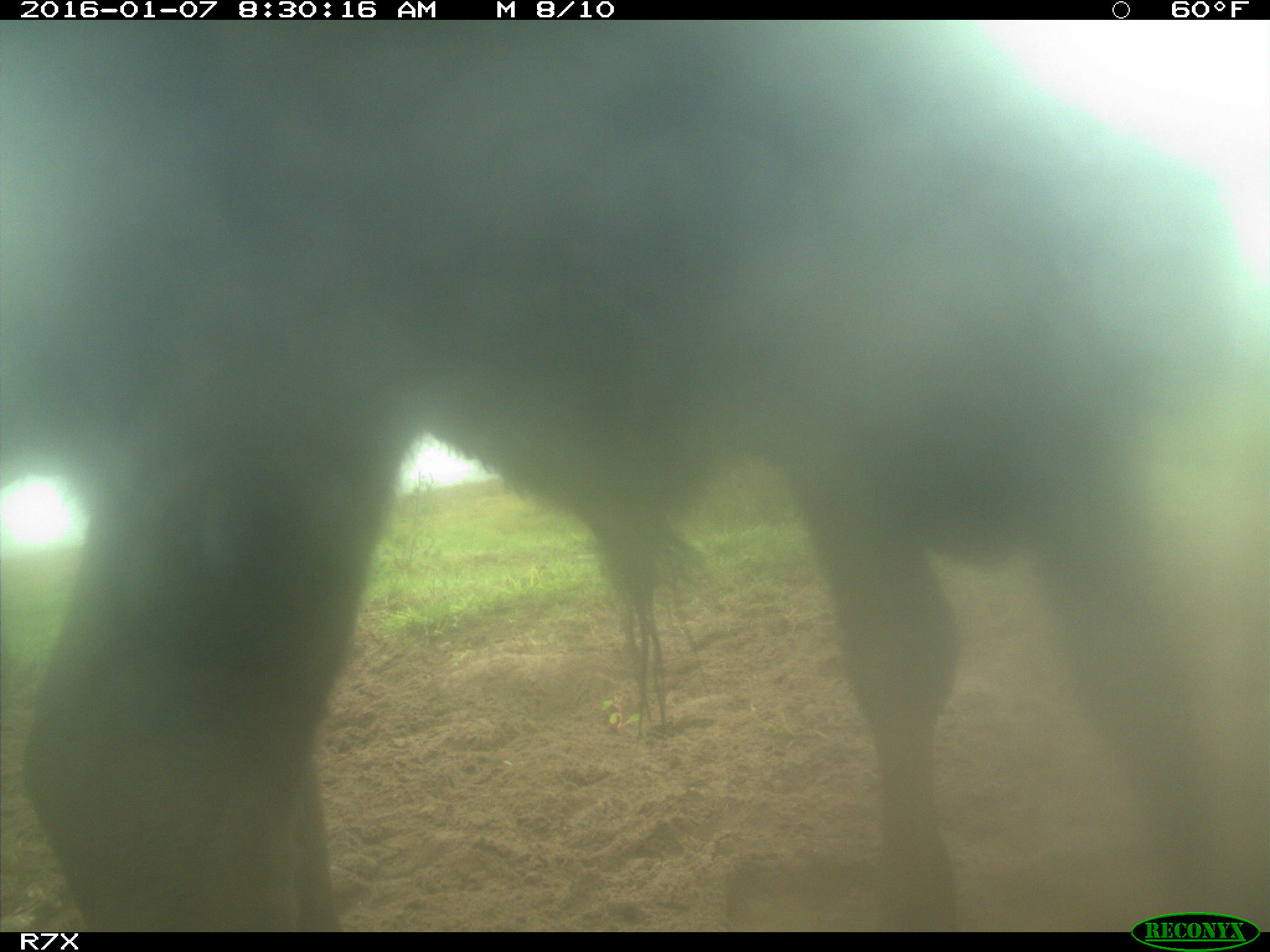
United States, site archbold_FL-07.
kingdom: Animalia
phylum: Chordata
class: Mammalia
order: Artiodactyla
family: Bovidae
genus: Bos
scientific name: Bos taurus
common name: domestic cow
Bos taurus (domestic cow).